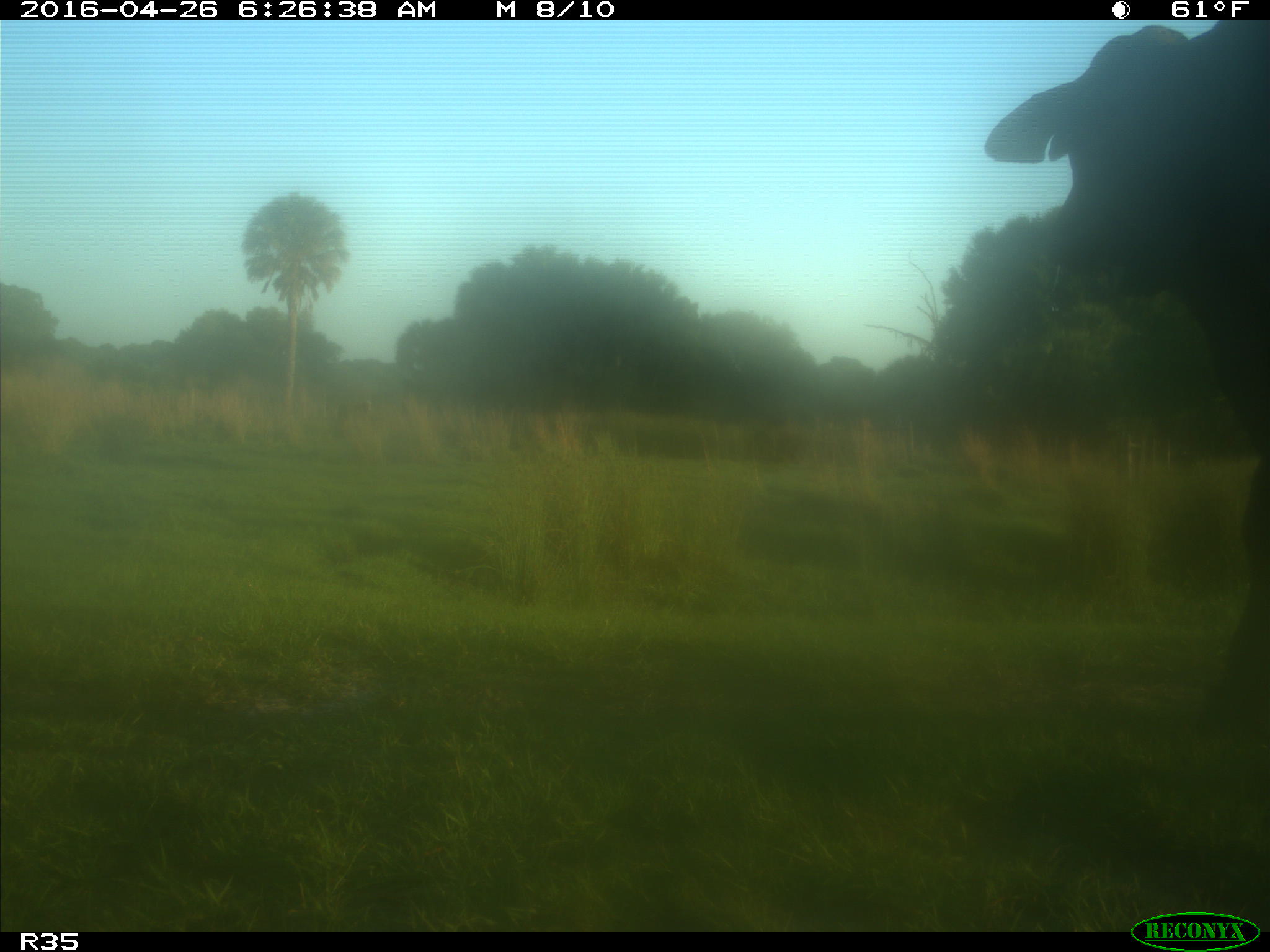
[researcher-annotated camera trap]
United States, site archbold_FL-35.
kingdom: Animalia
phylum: Chordata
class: Mammalia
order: Artiodactyla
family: Bovidae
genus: Bos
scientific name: Bos taurus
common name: domestic cow